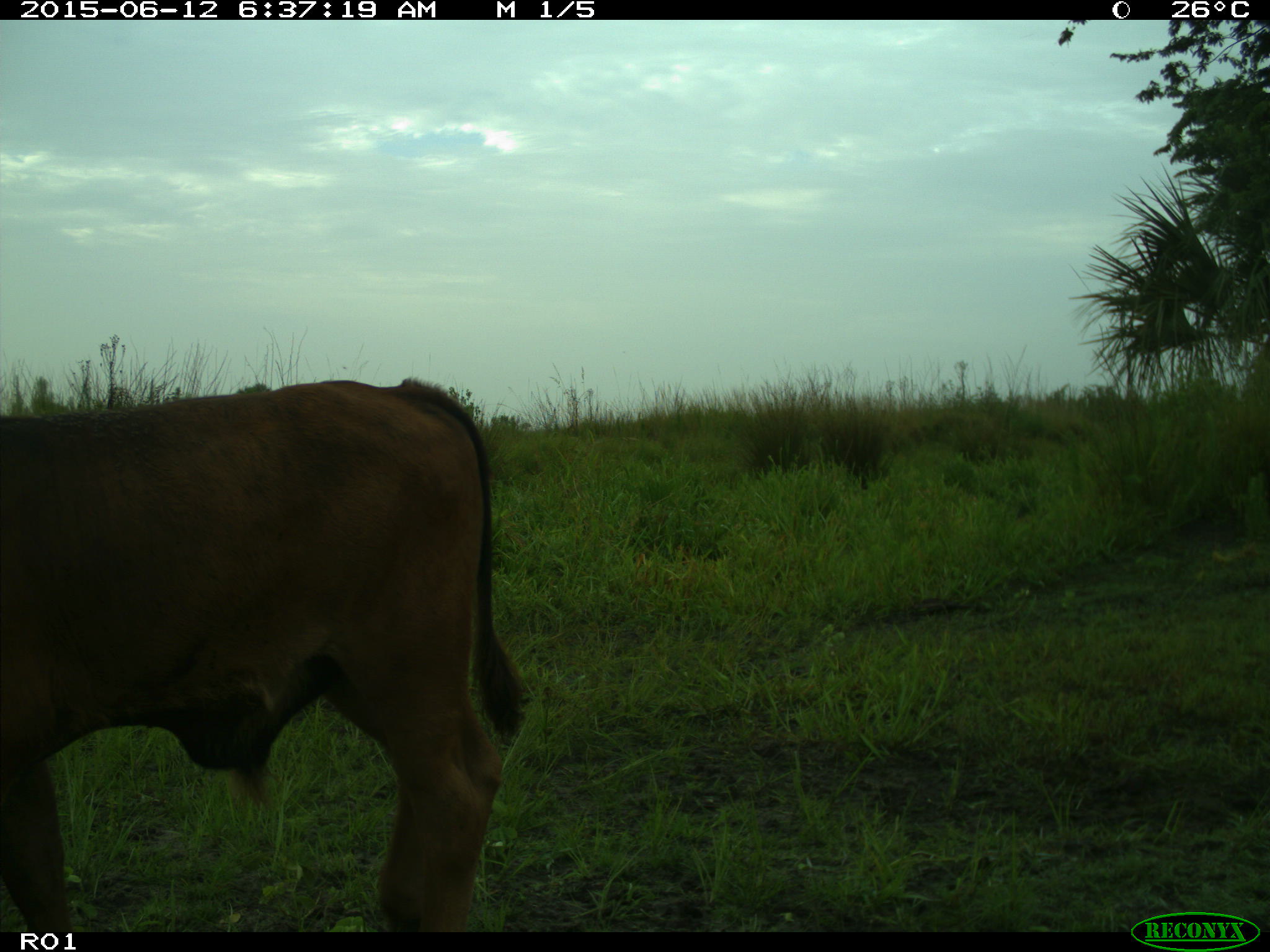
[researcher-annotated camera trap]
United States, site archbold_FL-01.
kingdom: Animalia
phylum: Chordata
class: Mammalia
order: Artiodactyla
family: Bovidae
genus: Bos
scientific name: Bos taurus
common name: domestic cow